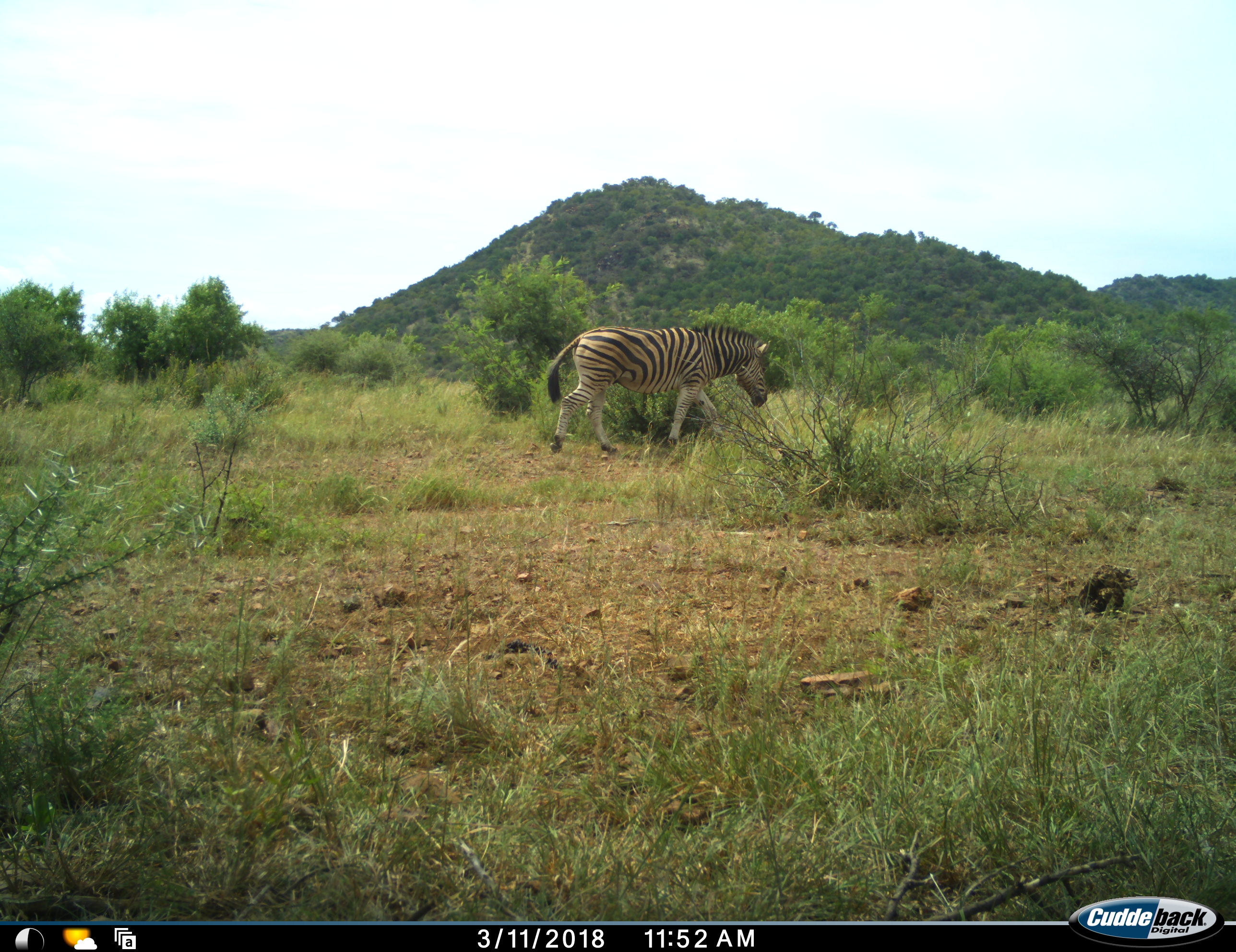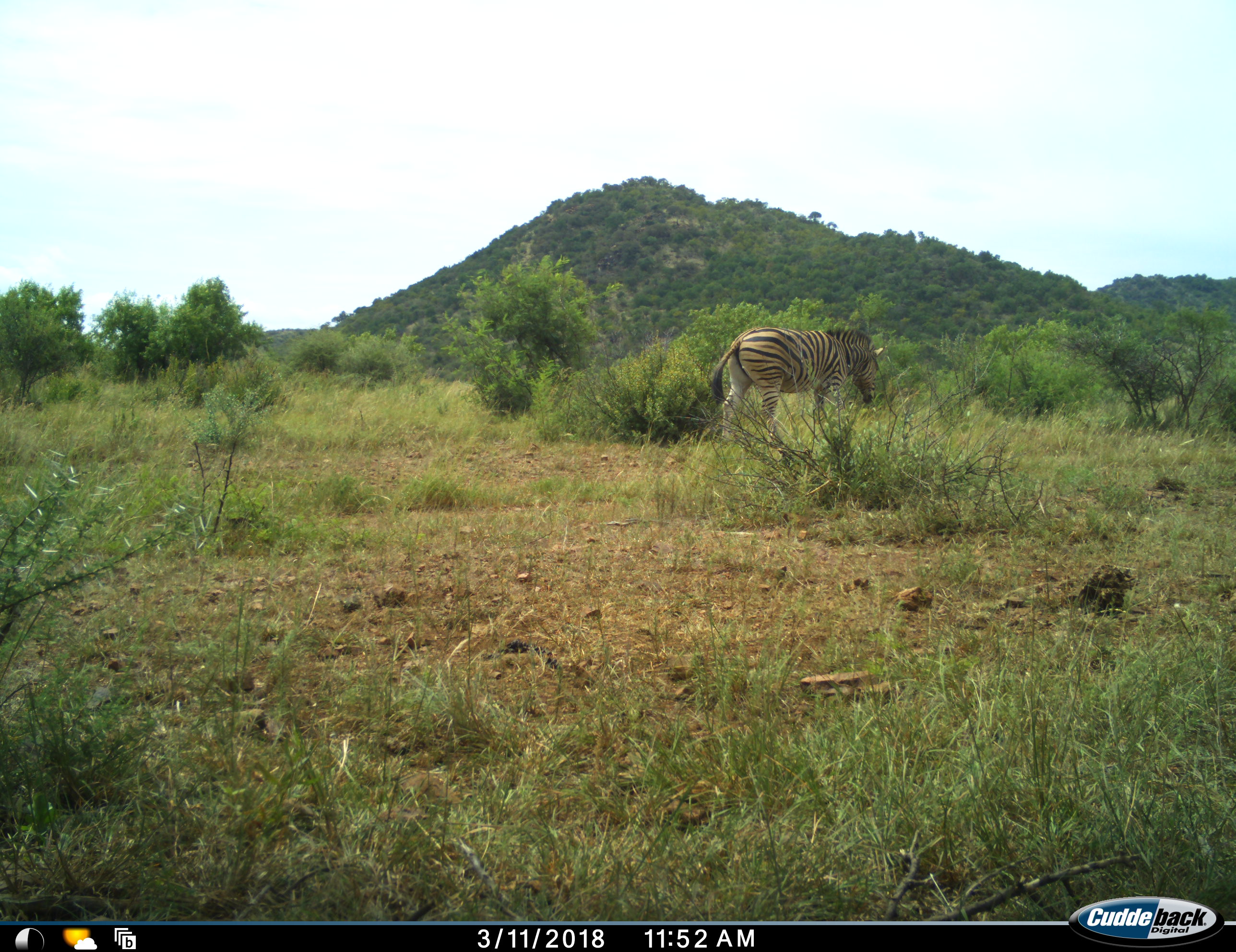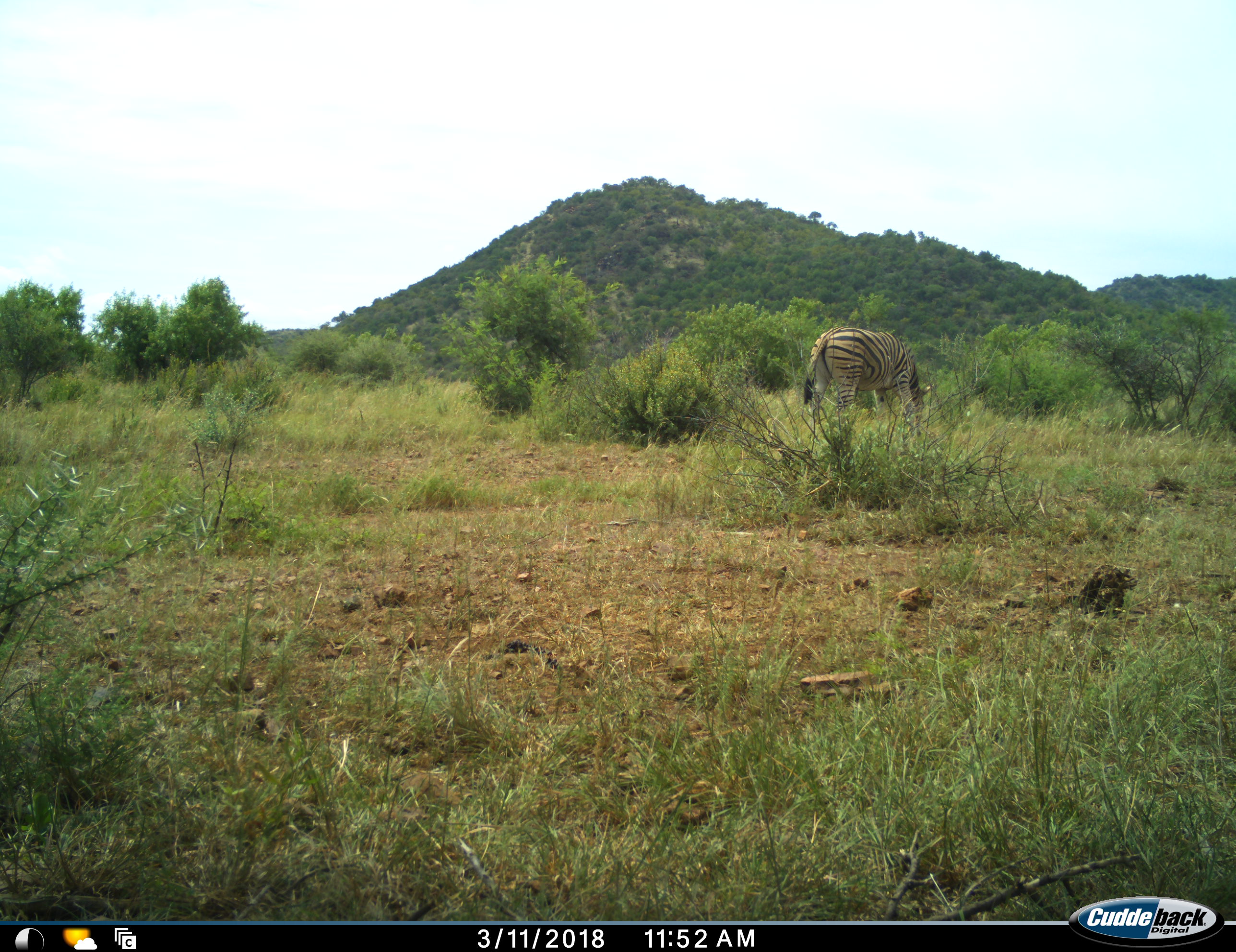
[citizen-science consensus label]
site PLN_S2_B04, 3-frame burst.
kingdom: Animalia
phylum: Chordata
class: Mammalia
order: Perissodactyla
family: Equidae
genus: Equus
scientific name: Equus quagga burchellii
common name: burchell's zebra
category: zebraburchells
Zebraburchells (burchell's zebra) (Equus quagga burchellii), count 1. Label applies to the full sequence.